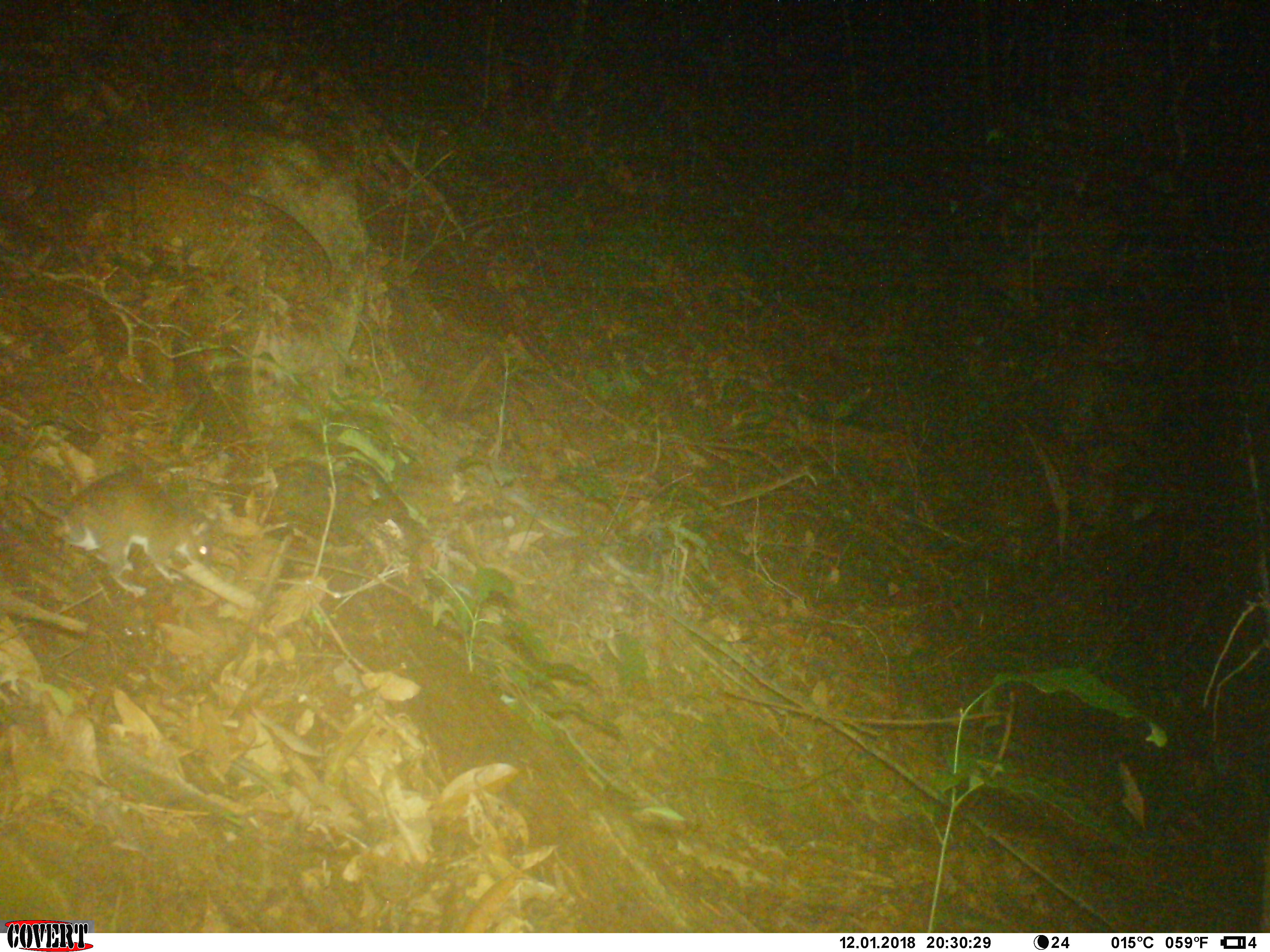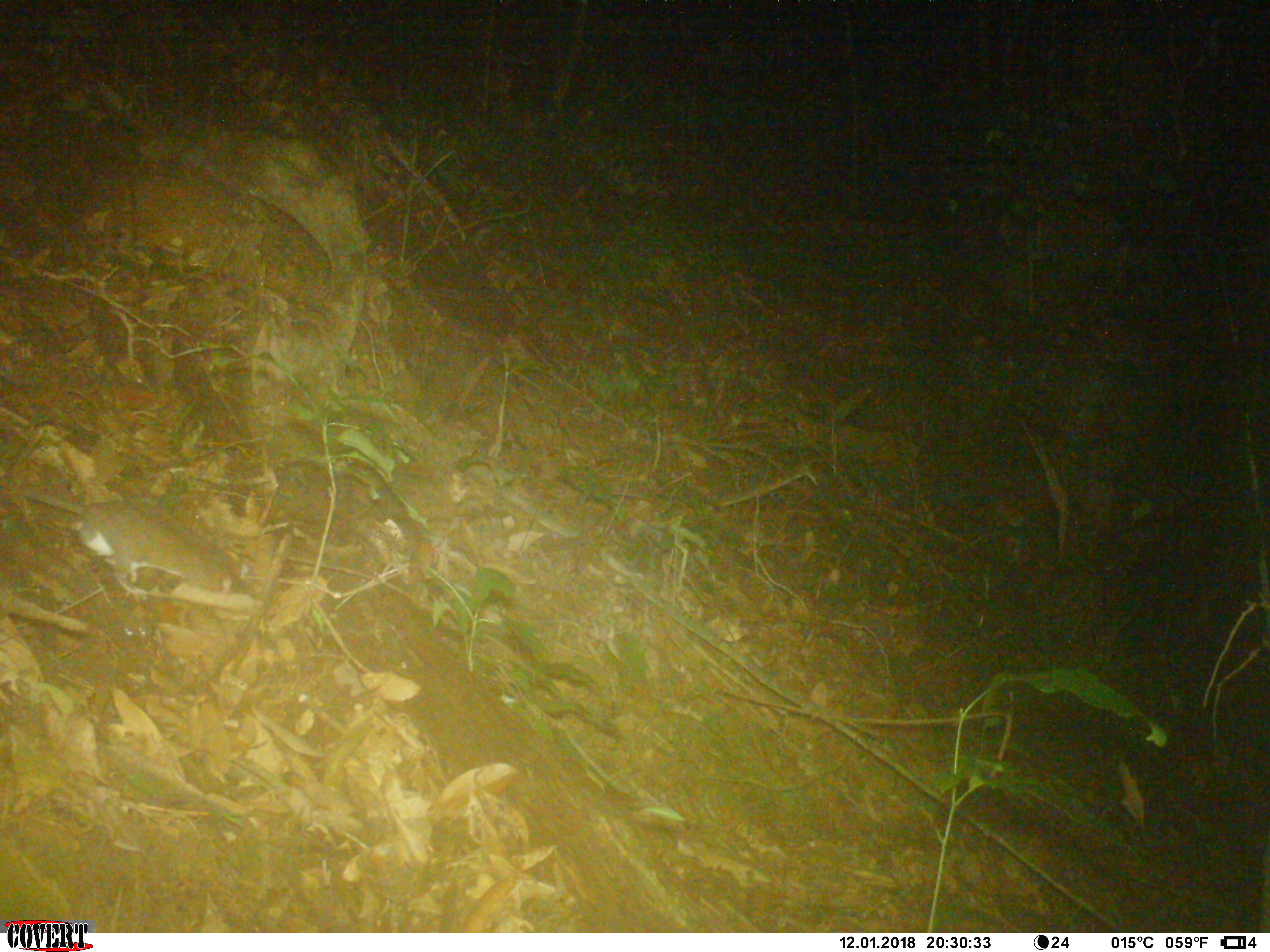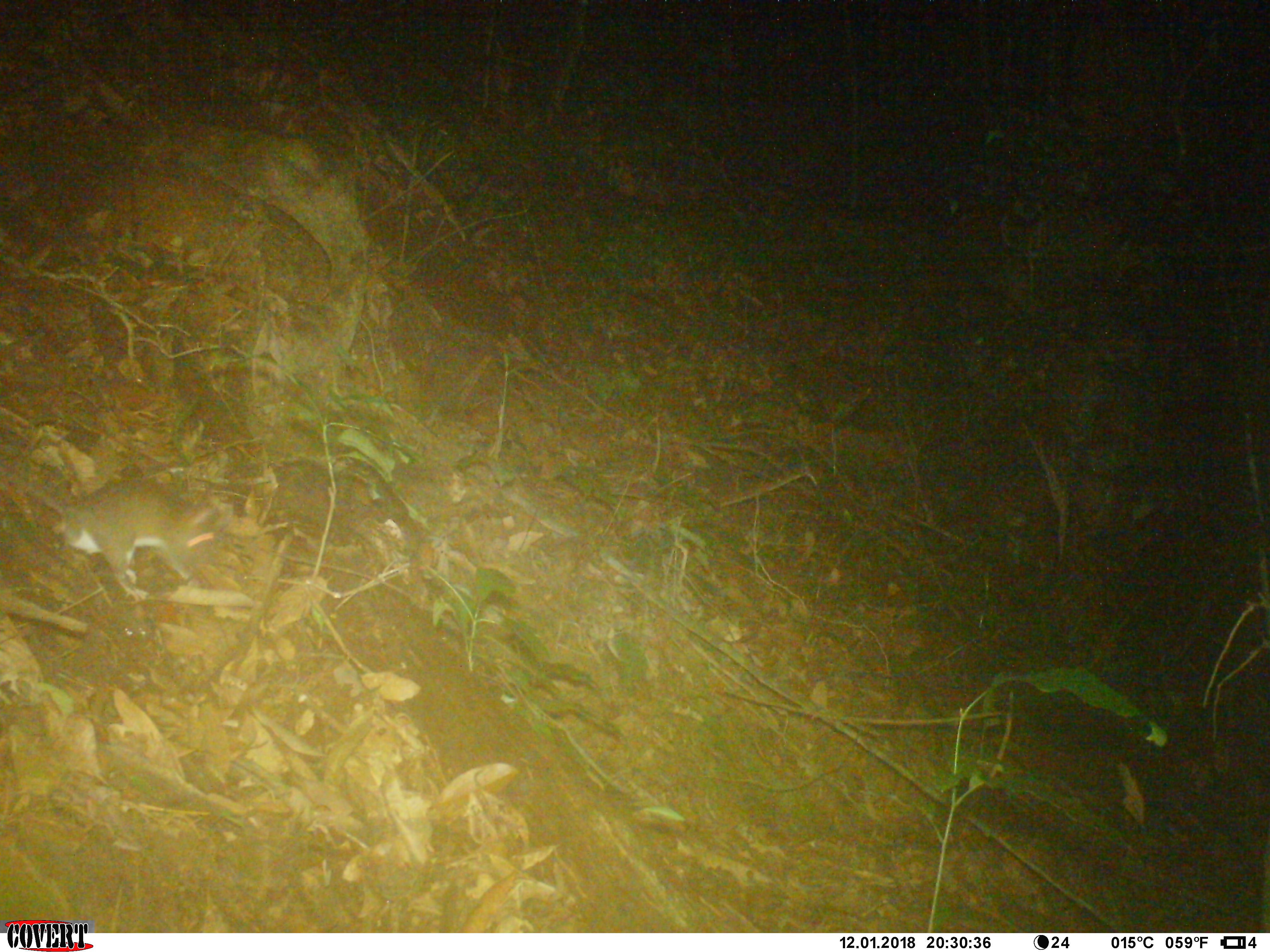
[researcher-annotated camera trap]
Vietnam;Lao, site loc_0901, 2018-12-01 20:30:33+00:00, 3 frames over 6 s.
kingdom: Animalia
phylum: Chordata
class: Mammalia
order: Rodentia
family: Muridae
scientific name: Muridae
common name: old-world mice and rats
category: unidentified murid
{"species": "unidentified murid (old-world mice and rats) (Muridae)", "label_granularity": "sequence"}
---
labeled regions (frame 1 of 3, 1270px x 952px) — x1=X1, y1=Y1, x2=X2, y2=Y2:
unidentified murid: x1=22, y1=427, x2=218, y2=598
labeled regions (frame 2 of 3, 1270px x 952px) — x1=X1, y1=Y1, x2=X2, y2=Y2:
unidentified murid: x1=0, y1=478, x2=250, y2=603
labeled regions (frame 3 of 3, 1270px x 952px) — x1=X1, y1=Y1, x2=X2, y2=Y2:
unidentified murid: x1=0, y1=467, x2=234, y2=602